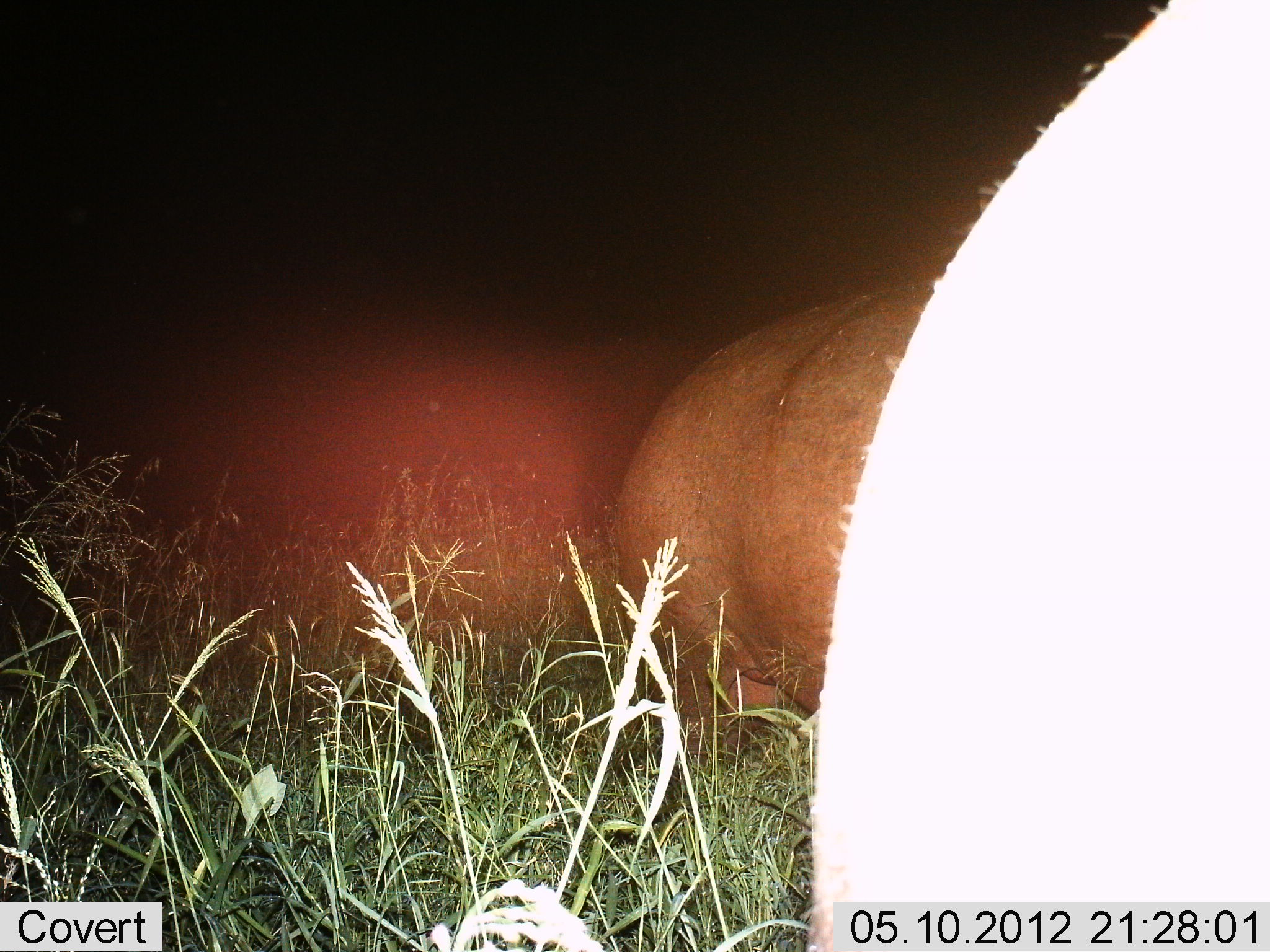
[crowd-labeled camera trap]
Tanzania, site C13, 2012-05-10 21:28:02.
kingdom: Animalia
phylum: Chordata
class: Mammalia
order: Artiodactyla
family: Hippopotamidae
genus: Hippopotamus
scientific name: Hippopotamus amphibius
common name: hippopotamus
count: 2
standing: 71%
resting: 0%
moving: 24%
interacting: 0%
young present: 0%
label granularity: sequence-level